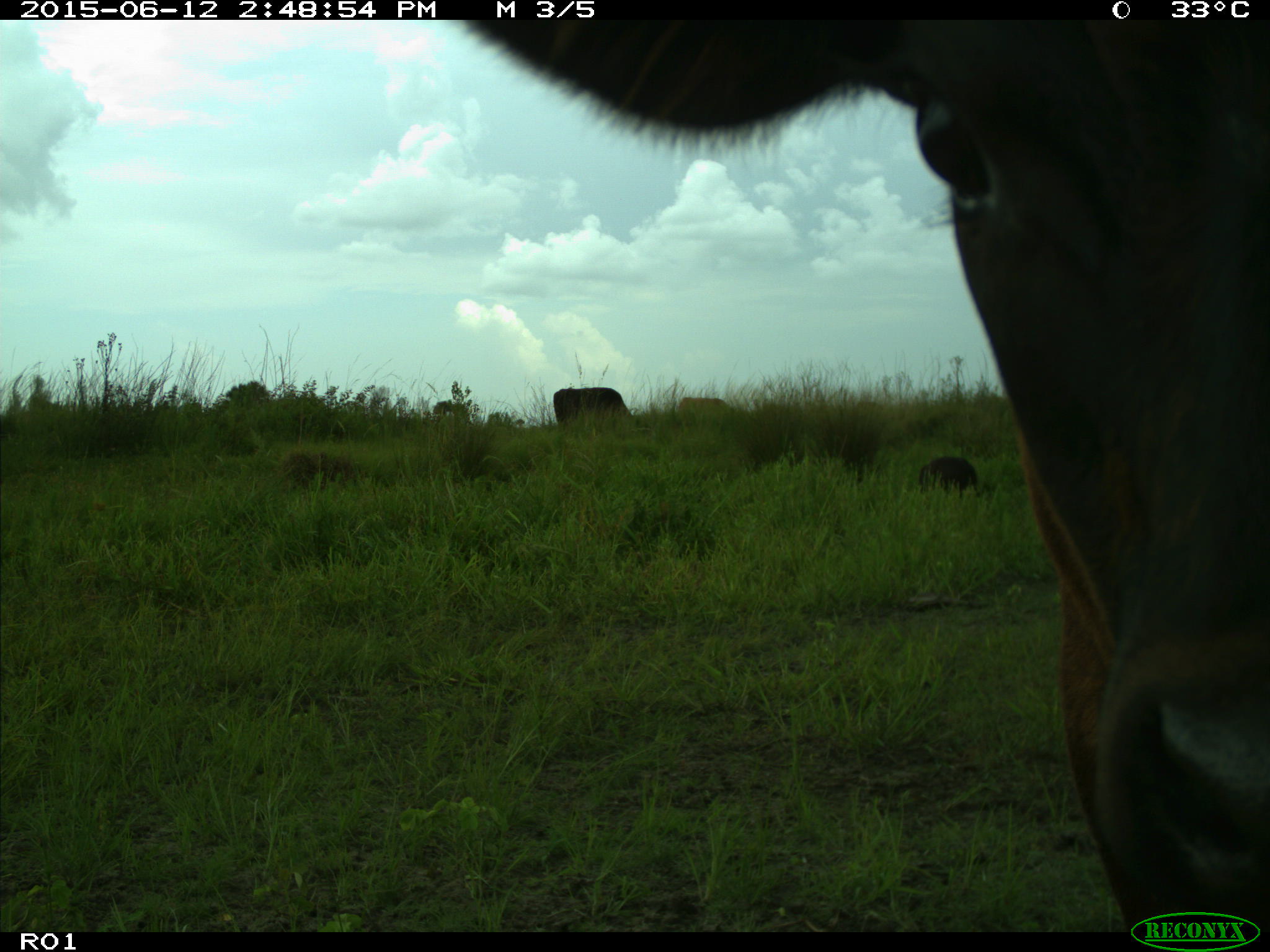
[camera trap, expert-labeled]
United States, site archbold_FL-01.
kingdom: Animalia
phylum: Chordata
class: Mammalia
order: Artiodactyla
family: Bovidae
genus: Bos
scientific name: Bos taurus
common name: domestic cow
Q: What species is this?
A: Bos taurus (domestic cow).